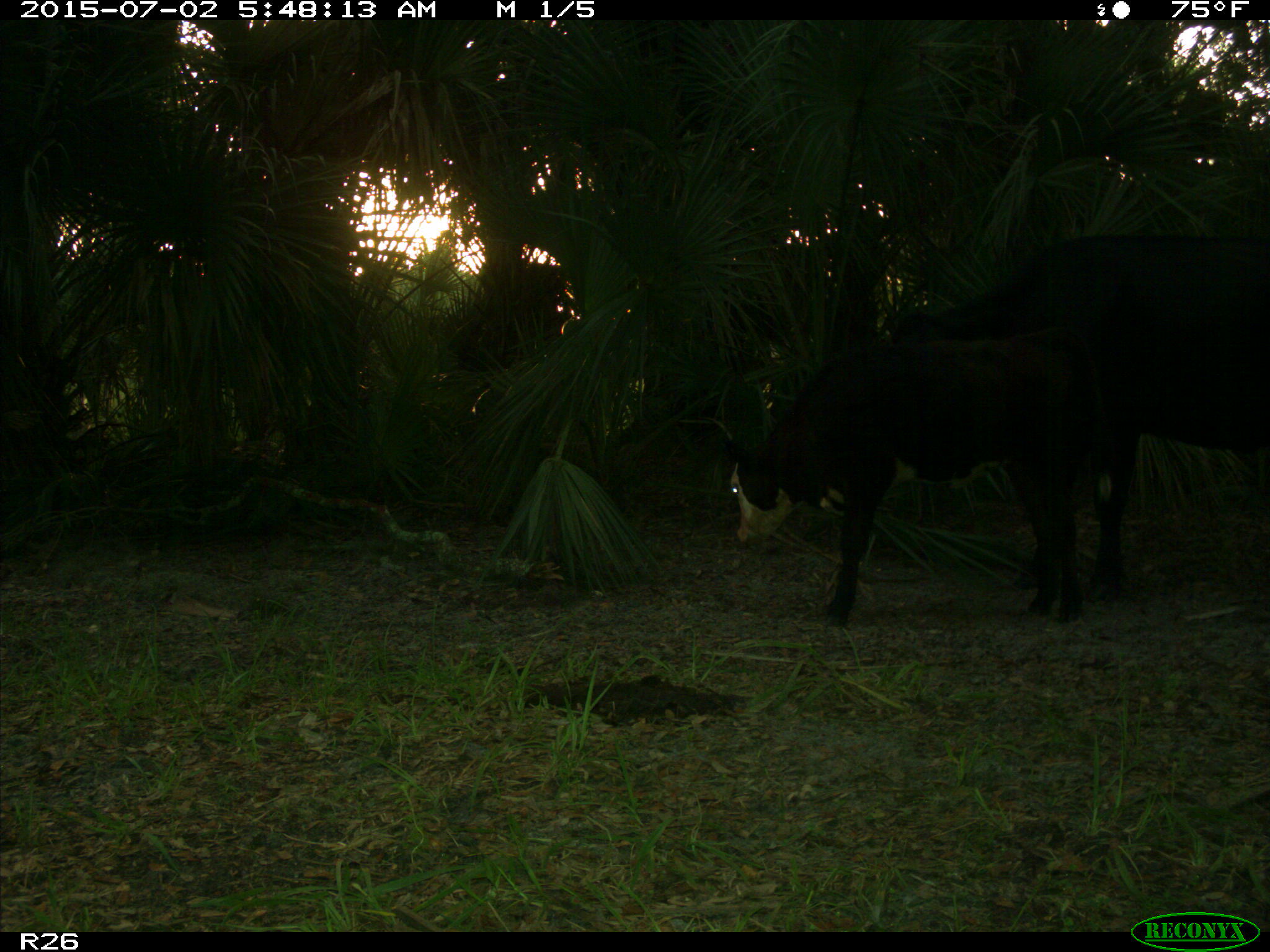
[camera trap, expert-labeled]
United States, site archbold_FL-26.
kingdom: Animalia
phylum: Chordata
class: Mammalia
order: Artiodactyla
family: Bovidae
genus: Bos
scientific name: Bos taurus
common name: domestic cow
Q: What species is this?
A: Bos taurus (domestic cow).